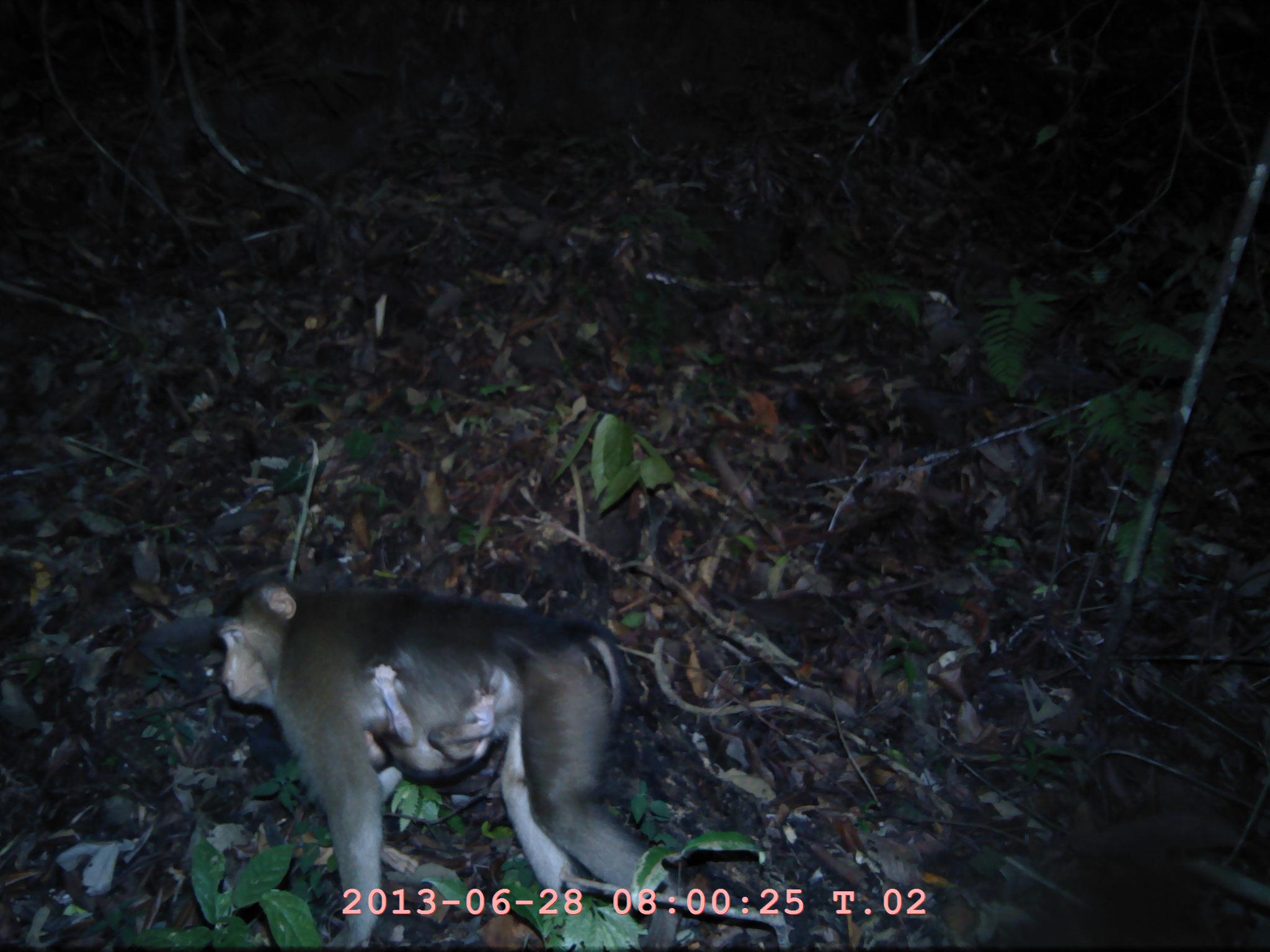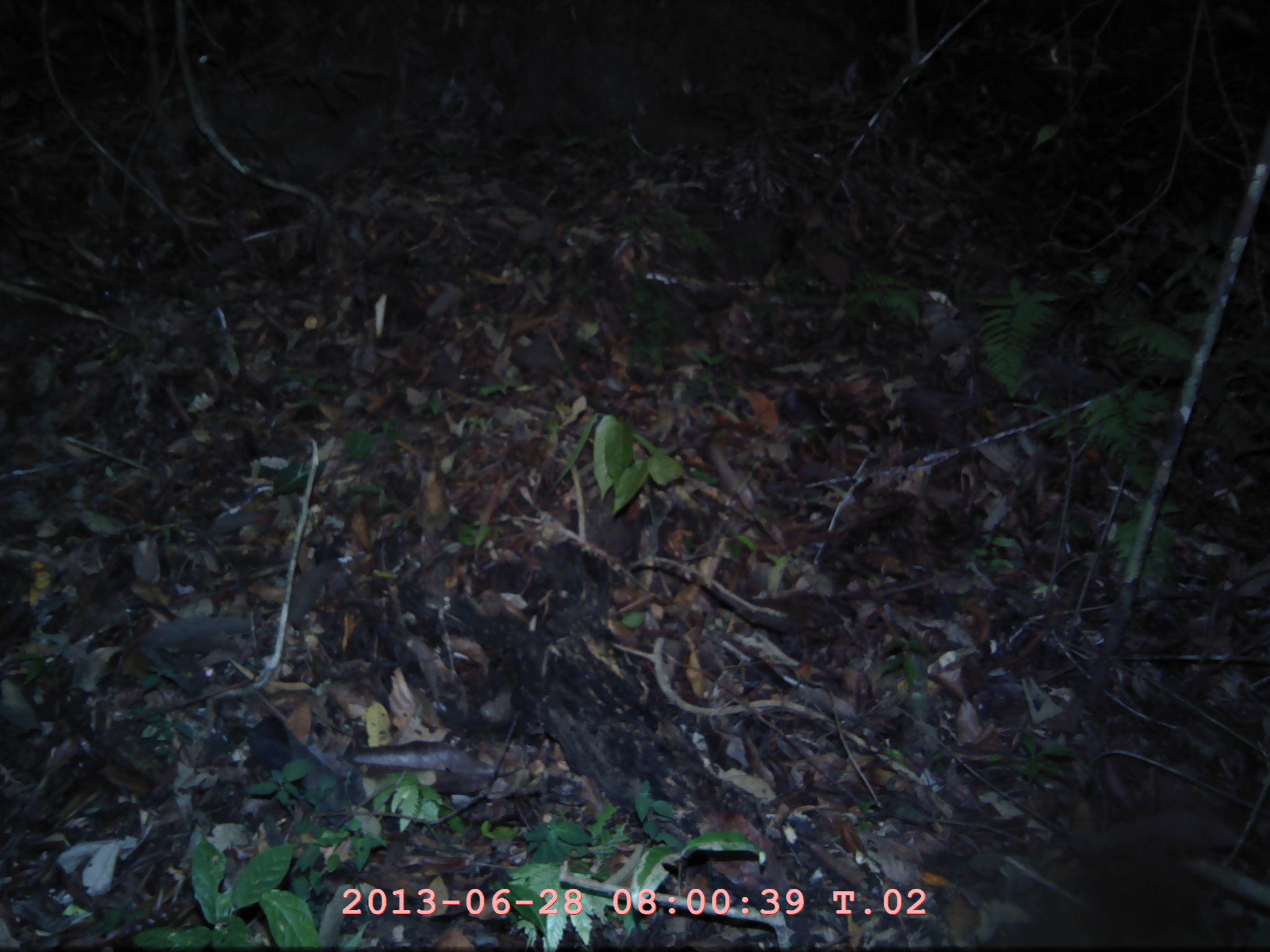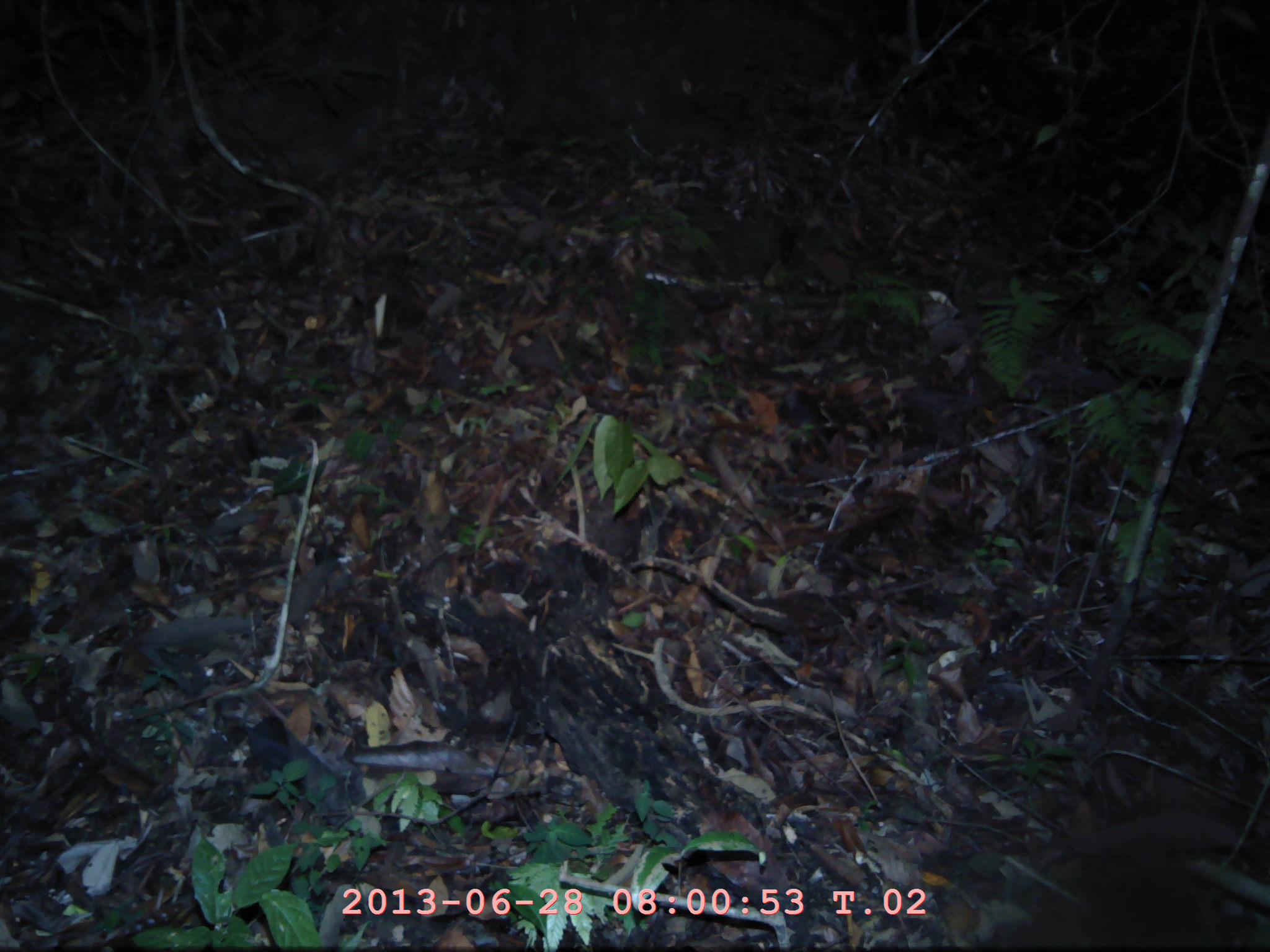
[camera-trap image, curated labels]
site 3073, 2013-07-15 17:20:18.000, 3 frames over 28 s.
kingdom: Animalia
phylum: Chordata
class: Mammalia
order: Primates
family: Cercopithecidae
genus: Macaca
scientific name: Macaca nemestrina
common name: southern pig-tailed macaque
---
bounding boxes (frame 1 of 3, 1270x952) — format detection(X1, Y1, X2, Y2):
macaca nemestrina: detection(217, 579, 683, 950); detection(366, 666, 519, 787)